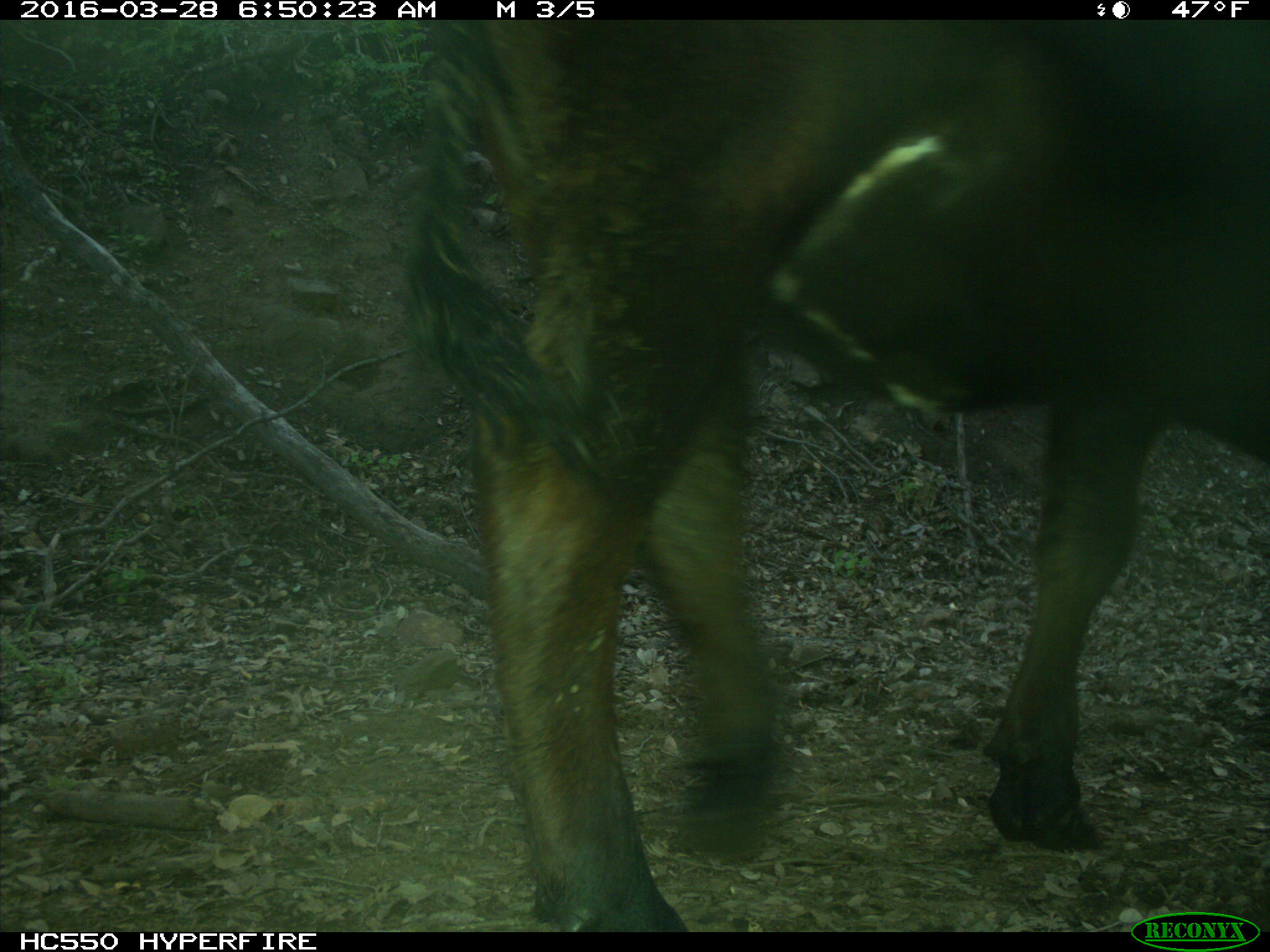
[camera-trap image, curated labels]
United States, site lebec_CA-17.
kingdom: Animalia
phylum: Chordata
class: Mammalia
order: Artiodactyla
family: Bovidae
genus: Bos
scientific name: Bos taurus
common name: domestic cow